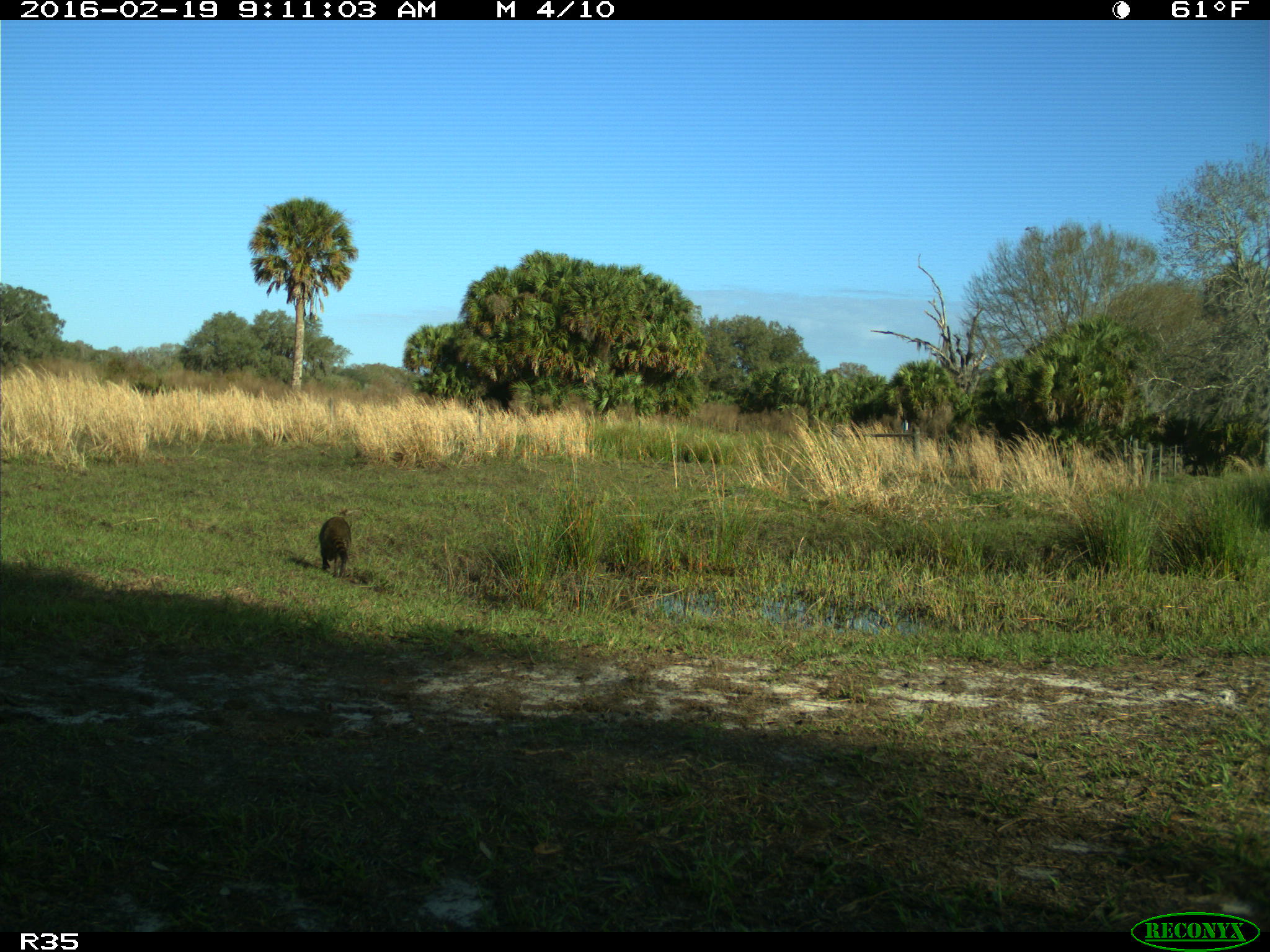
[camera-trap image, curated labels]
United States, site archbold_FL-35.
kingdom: Animalia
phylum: Chordata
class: Mammalia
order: Carnivora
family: Procyonidae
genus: Procyon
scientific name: Procyon lotor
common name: common raccoon